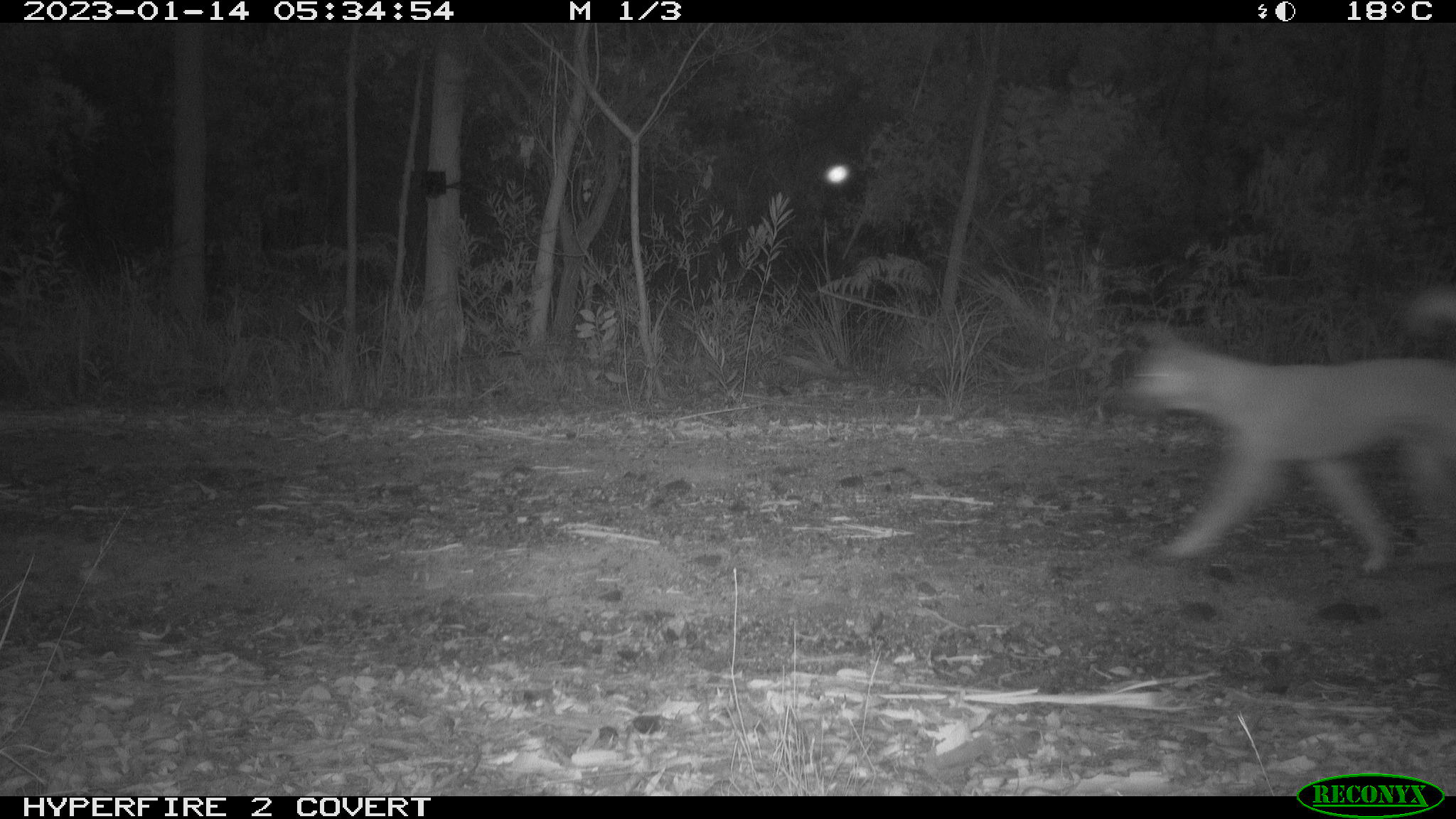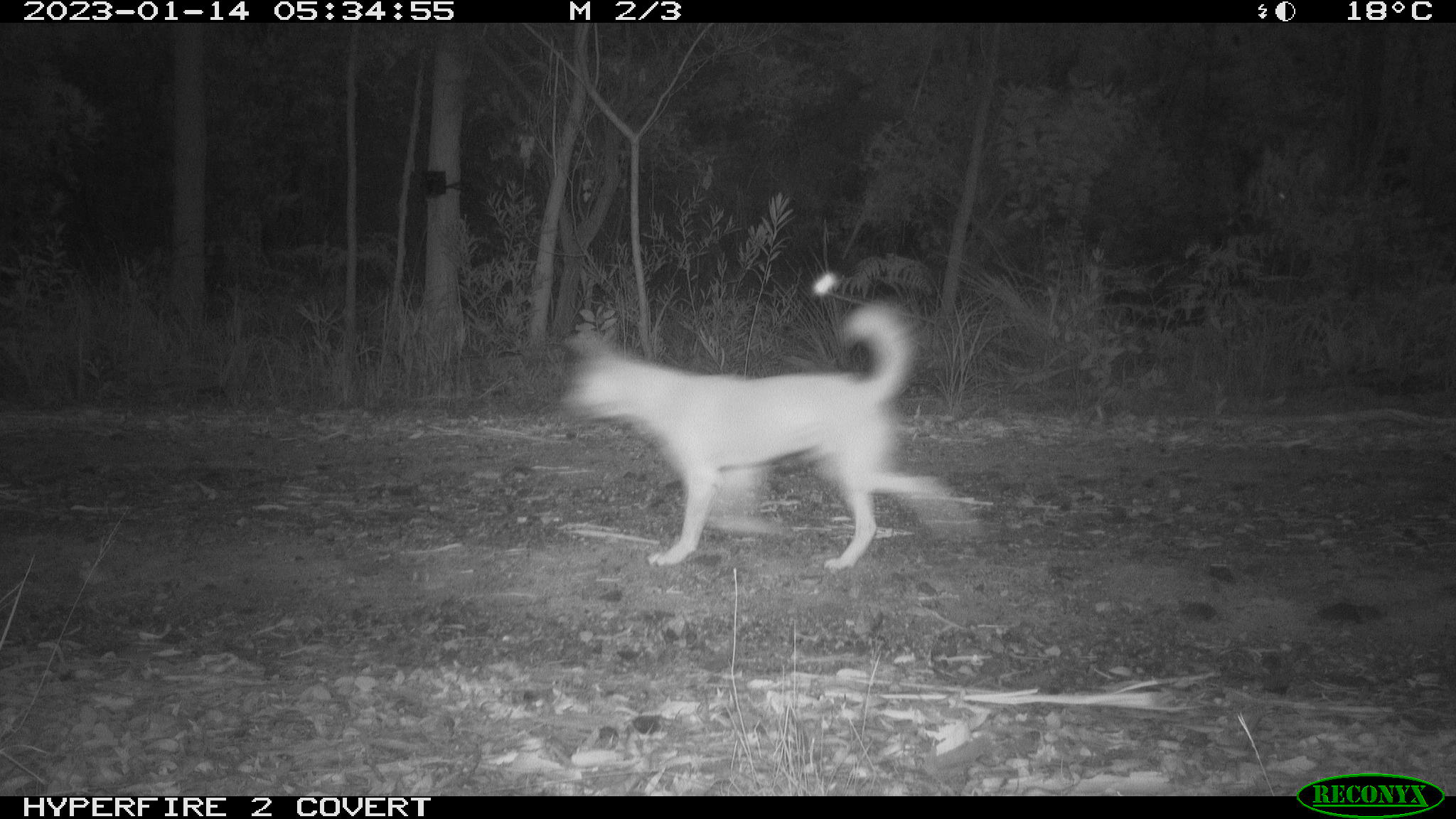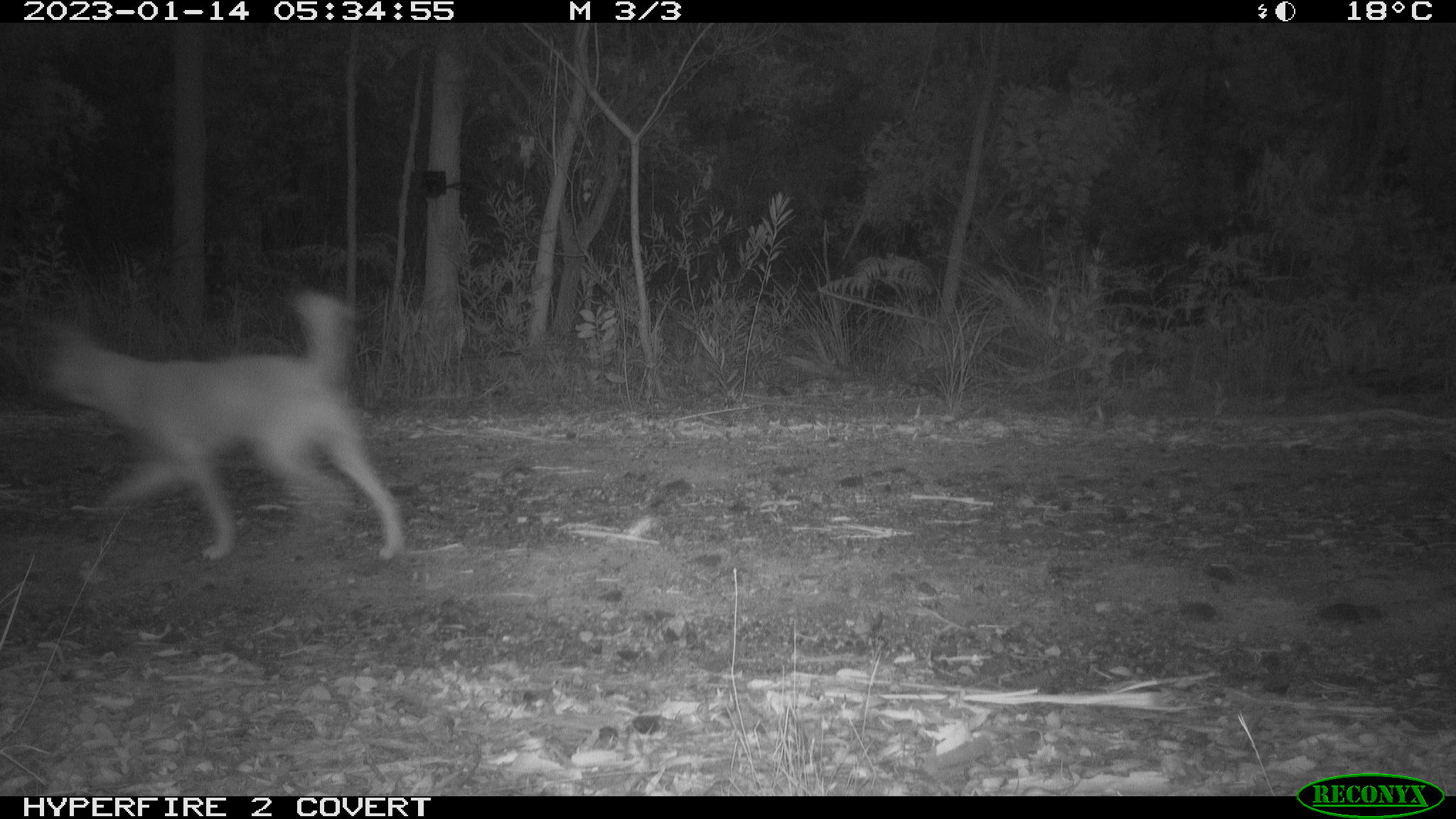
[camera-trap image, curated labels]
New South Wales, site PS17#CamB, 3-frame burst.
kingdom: Animalia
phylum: Chordata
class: Mammalia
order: Carnivora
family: Canidae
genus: Canis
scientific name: Canis familiaris dingo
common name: dingo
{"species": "dingo (Canis familiaris dingo)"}